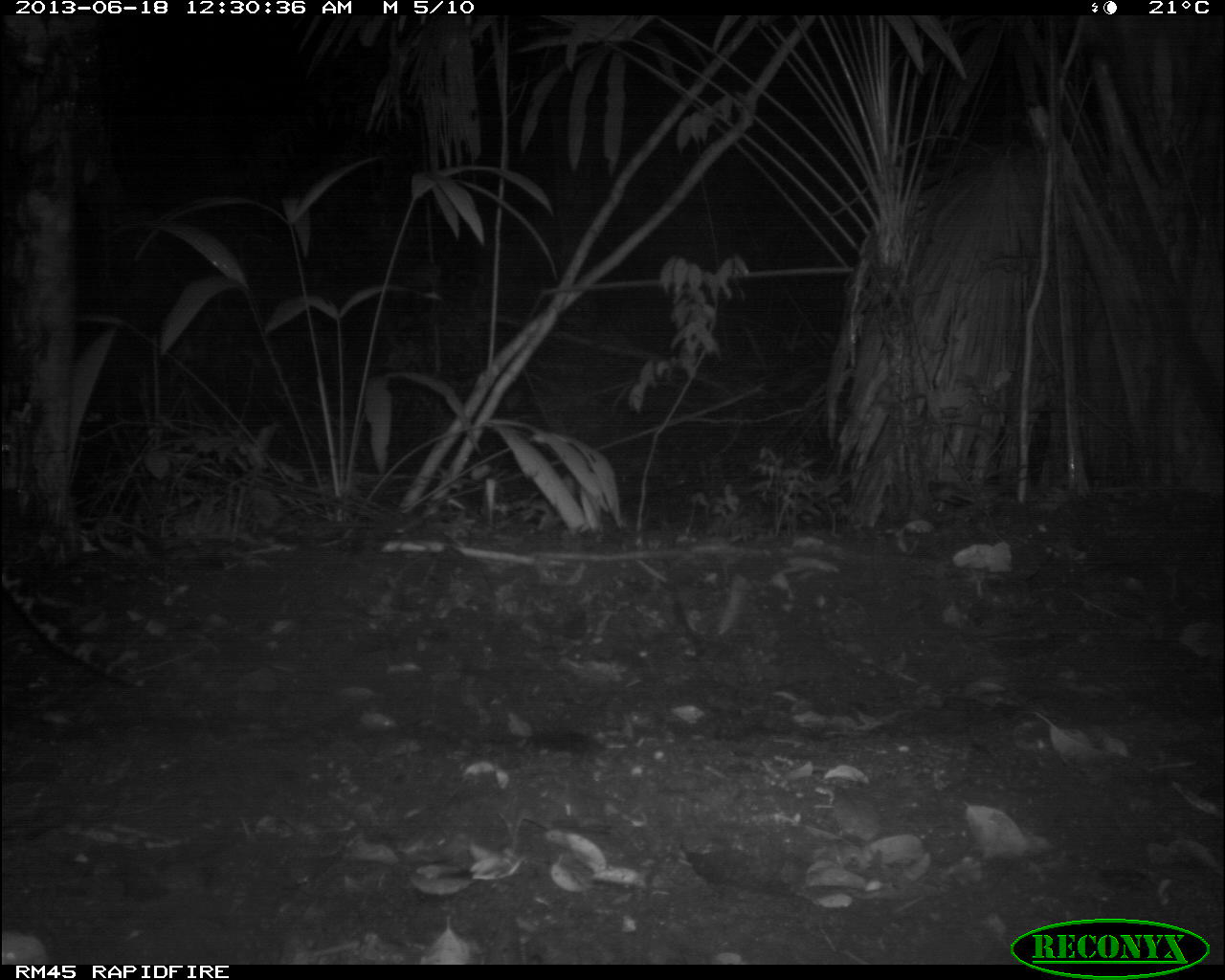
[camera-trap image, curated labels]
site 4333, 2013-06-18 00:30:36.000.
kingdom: Animalia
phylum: Chordata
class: Mammalia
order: Carnivora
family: Felidae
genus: Leopardus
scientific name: Leopardus pardalis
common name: ocelot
Leopardus pardalis (ocelot), count 1, sex female.